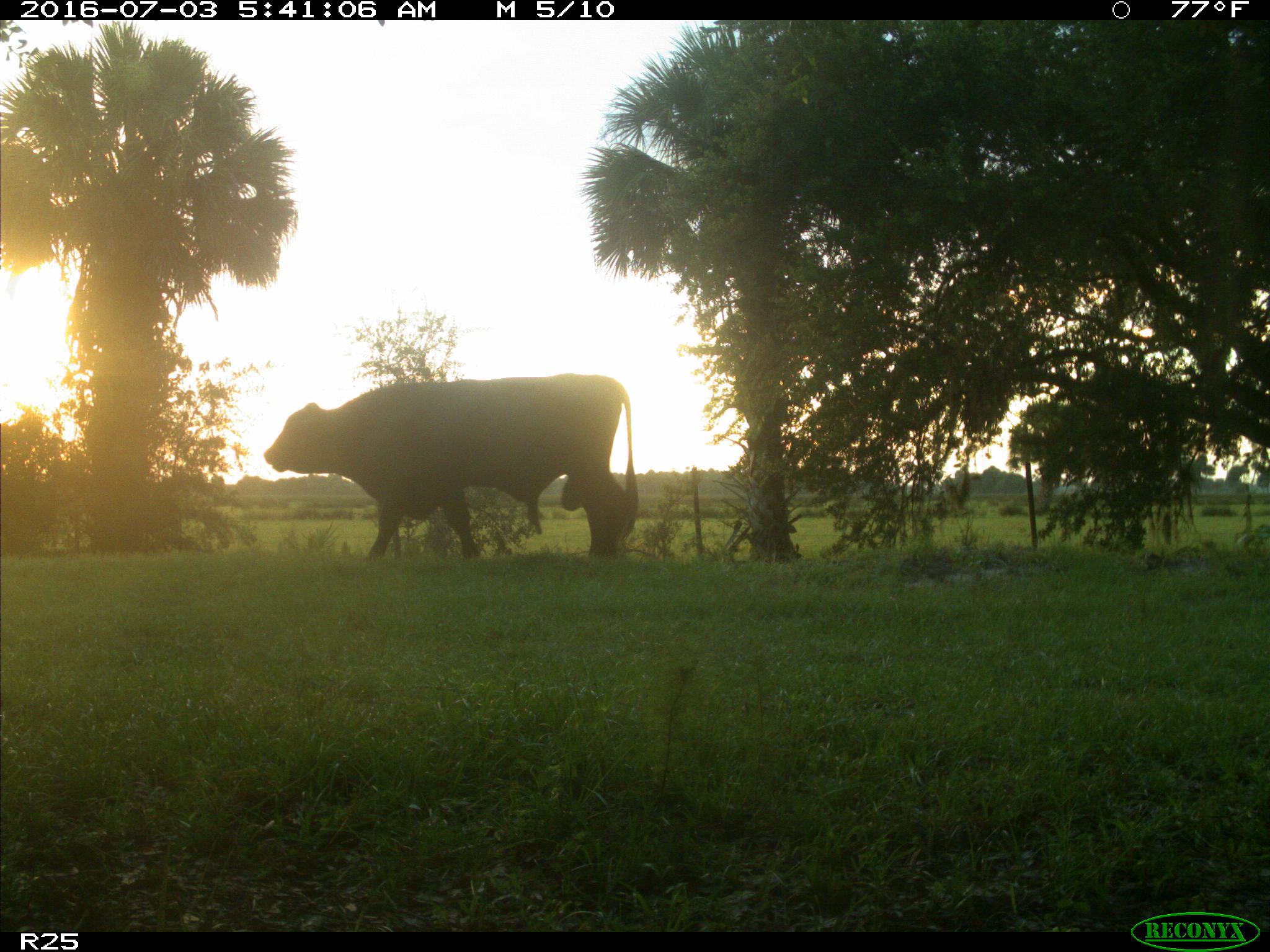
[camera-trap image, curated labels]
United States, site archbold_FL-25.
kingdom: Animalia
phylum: Chordata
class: Mammalia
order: Artiodactyla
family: Bovidae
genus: Bos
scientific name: Bos taurus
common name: domestic cow